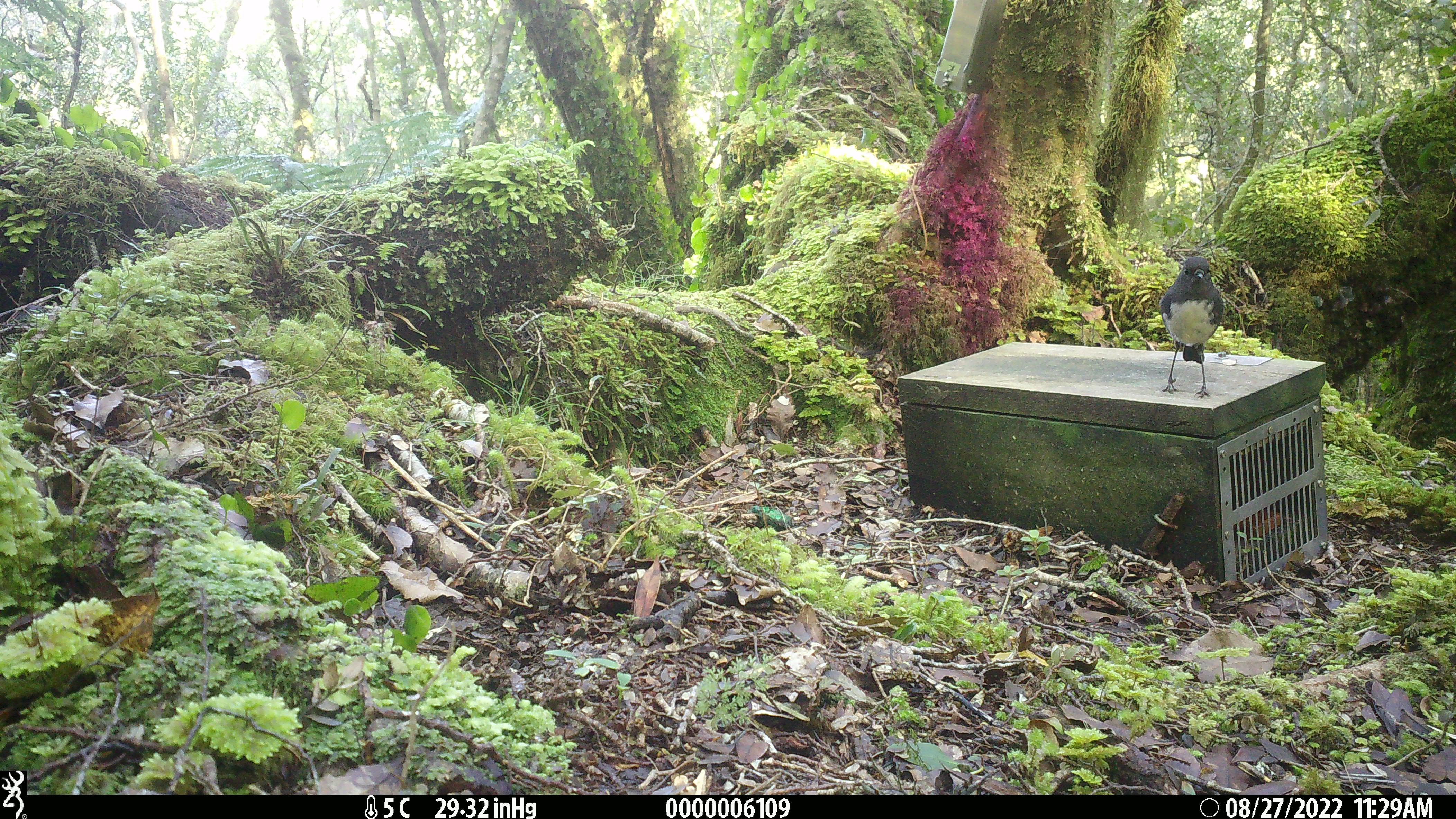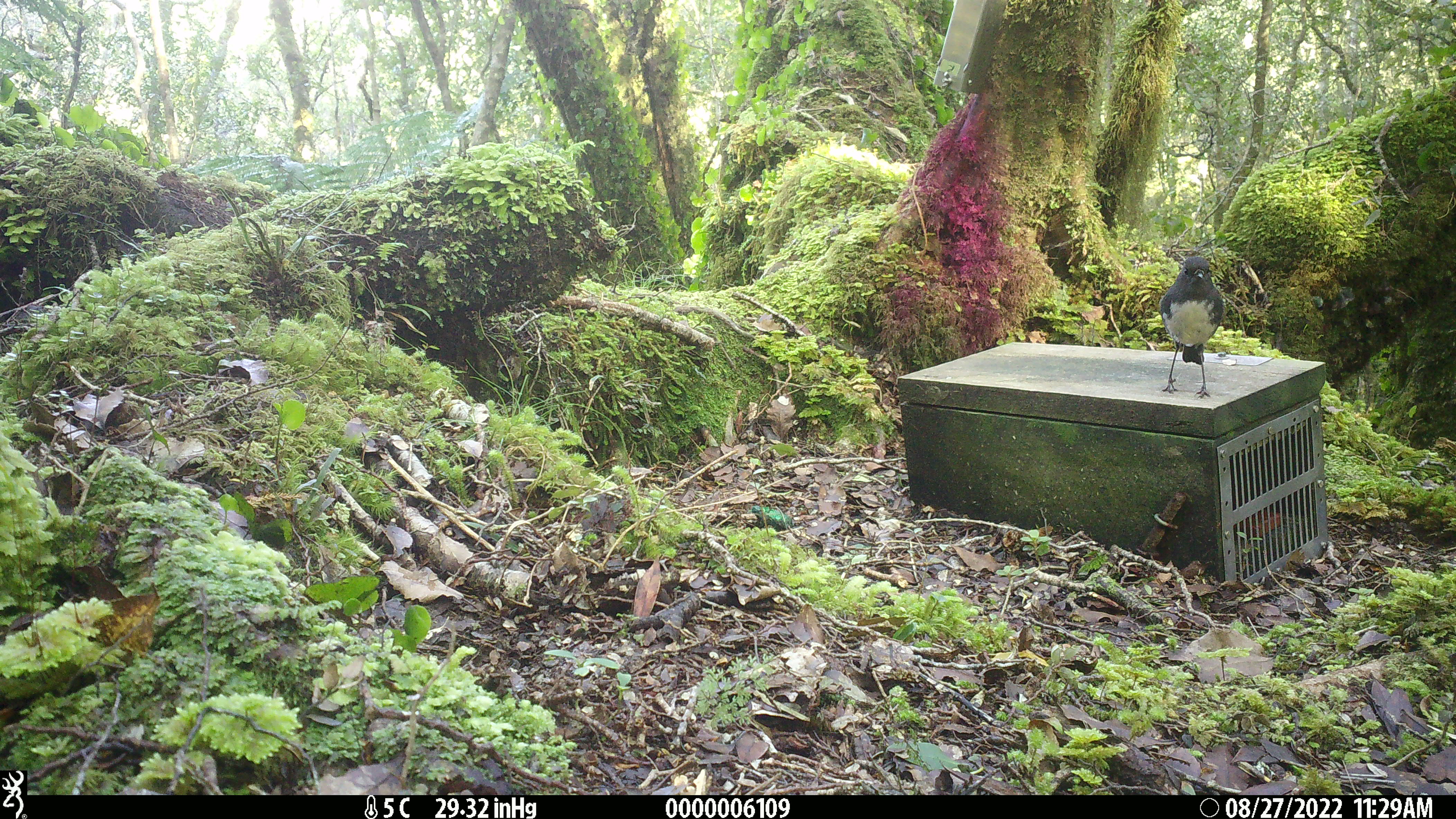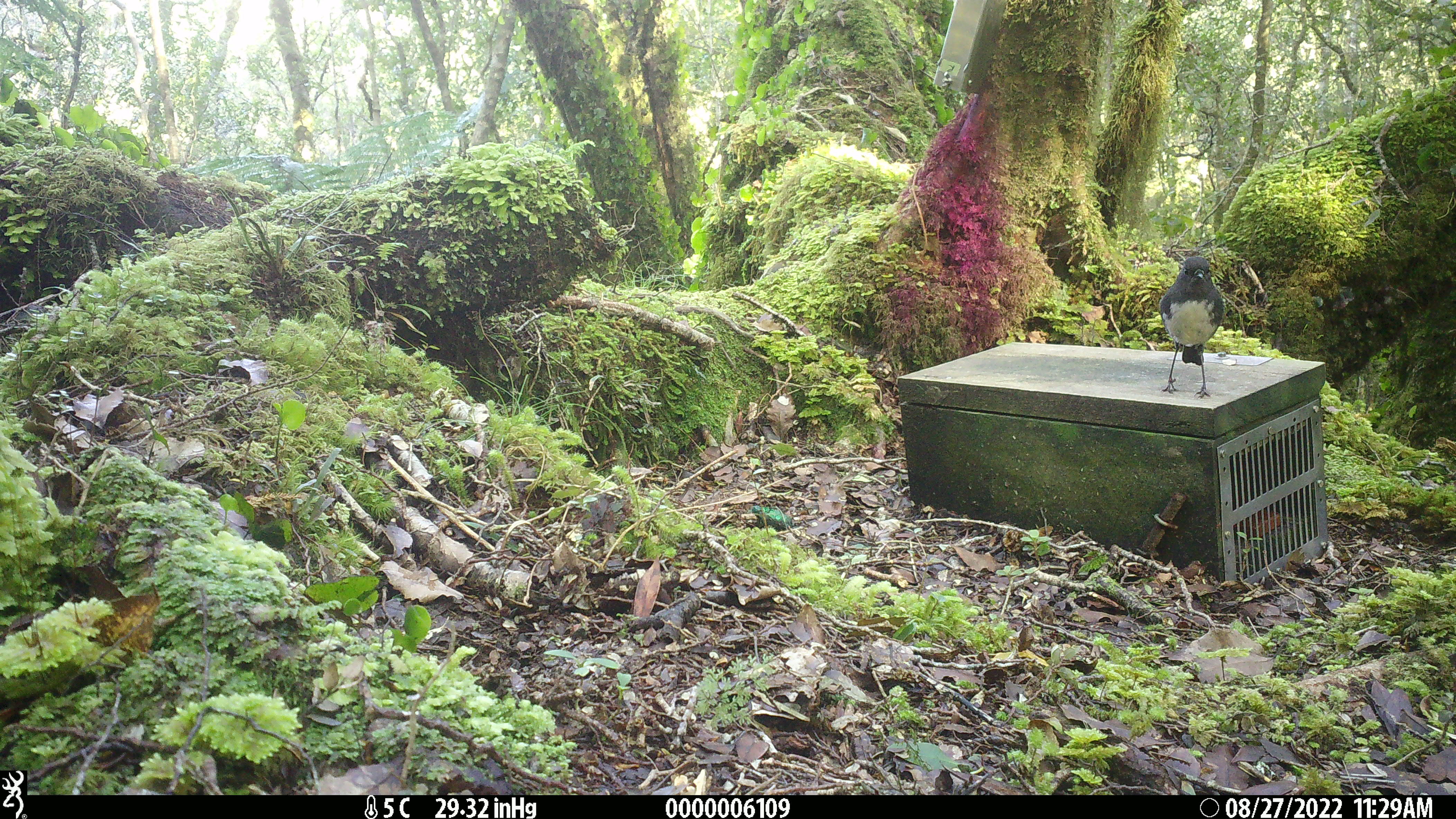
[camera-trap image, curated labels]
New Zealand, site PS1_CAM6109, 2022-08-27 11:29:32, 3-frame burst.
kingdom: Animalia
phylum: Chordata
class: Aves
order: Passeriformes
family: Petroicidae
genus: Petroica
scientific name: Petroica australis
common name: new zealand robin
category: robin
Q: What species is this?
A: Robin (new zealand robin) (Petroica australis).